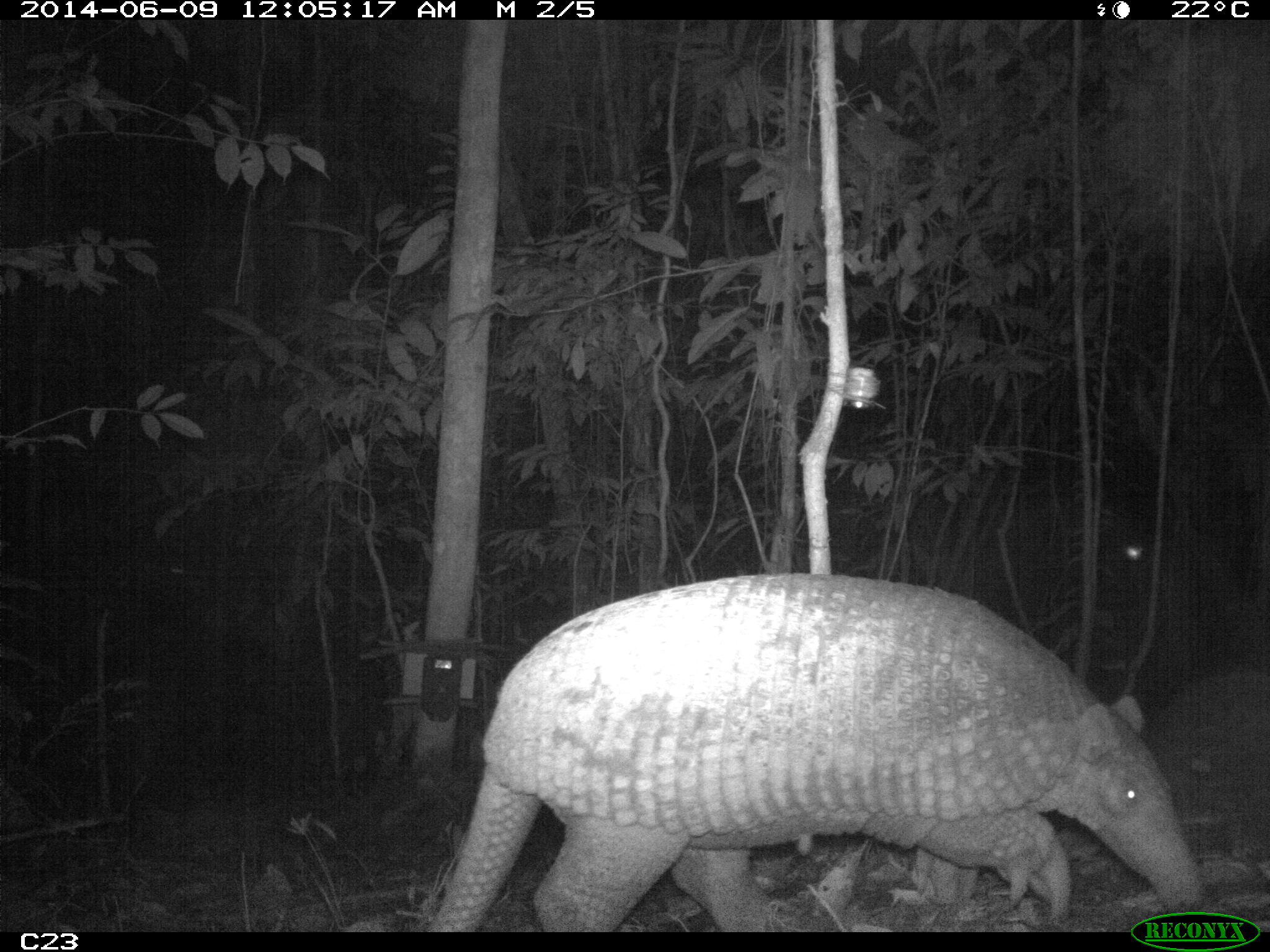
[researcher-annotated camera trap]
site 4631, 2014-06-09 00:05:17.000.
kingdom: Animalia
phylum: Chordata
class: Mammalia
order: Cingulata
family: Chlamyphoridae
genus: Priodontes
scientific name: Priodontes maximus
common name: giant armadillo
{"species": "Priodontes maximus (giant armadillo)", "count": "1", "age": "adult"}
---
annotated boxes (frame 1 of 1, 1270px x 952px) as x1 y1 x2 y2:
priodontes maximus: 426 572 1212 932